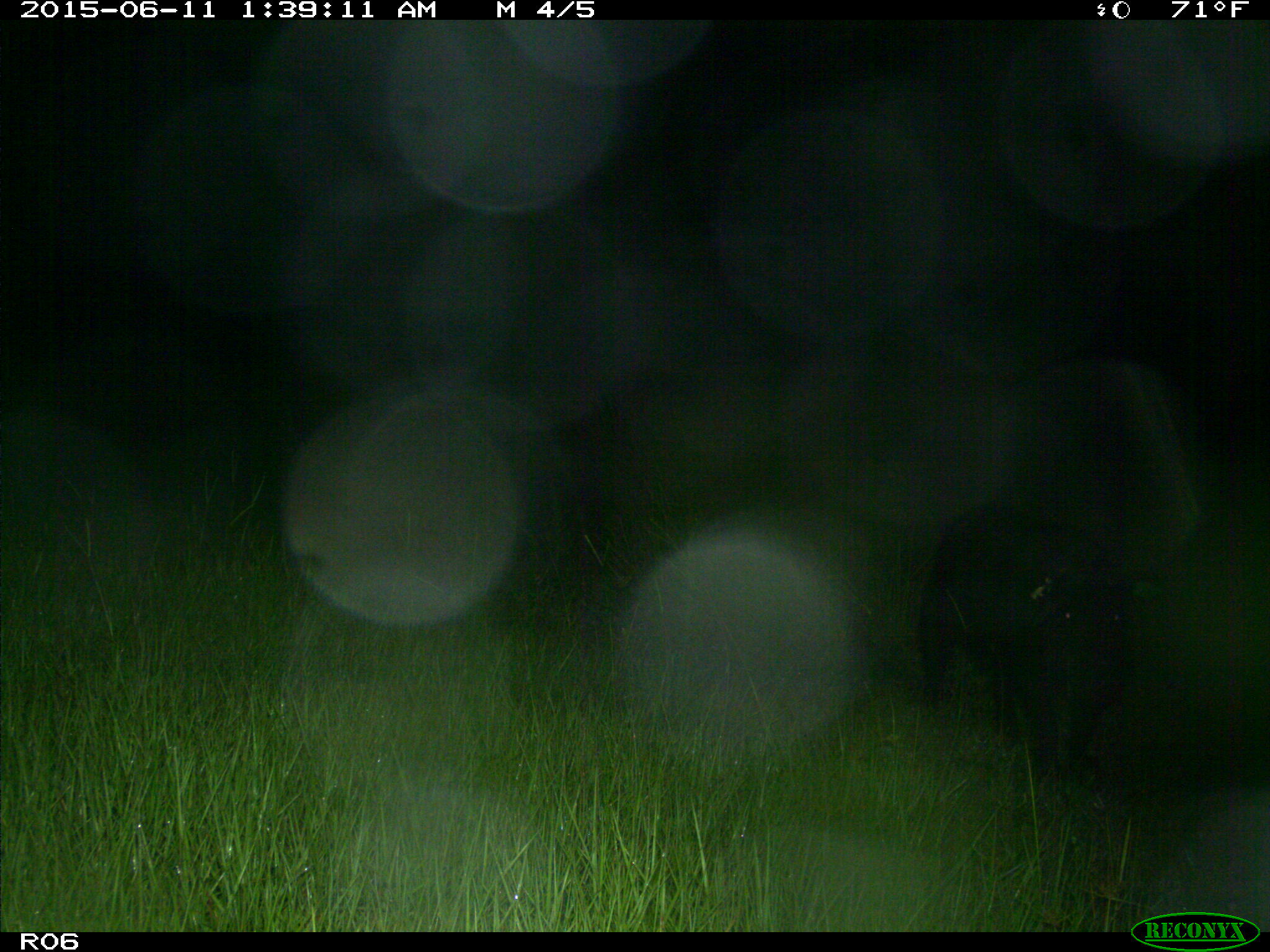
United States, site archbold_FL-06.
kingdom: Animalia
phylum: Chordata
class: Mammalia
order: Artiodactyla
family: Suidae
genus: Sus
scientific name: Sus scrofa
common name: wild boar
Sus scrofa (wild boar).